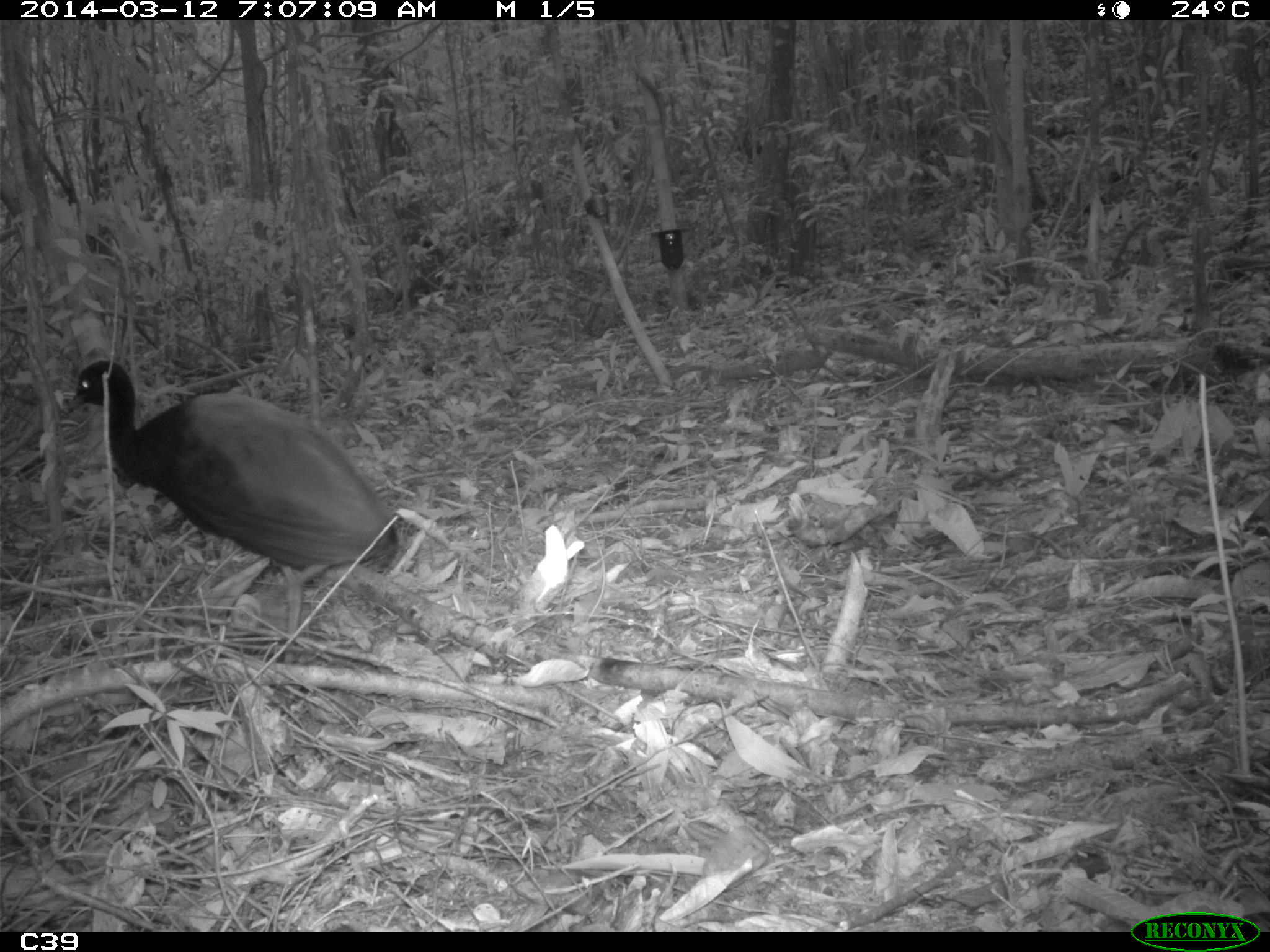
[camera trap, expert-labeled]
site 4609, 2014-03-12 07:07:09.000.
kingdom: Animalia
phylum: Chordata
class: Aves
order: Gruiformes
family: Psophiidae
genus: Psophia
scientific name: Psophia crepitans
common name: gray-winged trumpeter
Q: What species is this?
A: Psophia crepitans (gray-winged trumpeter).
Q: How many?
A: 8.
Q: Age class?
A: Adult.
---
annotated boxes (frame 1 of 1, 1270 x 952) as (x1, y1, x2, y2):
psophia crepitans: (65, 358, 399, 637)